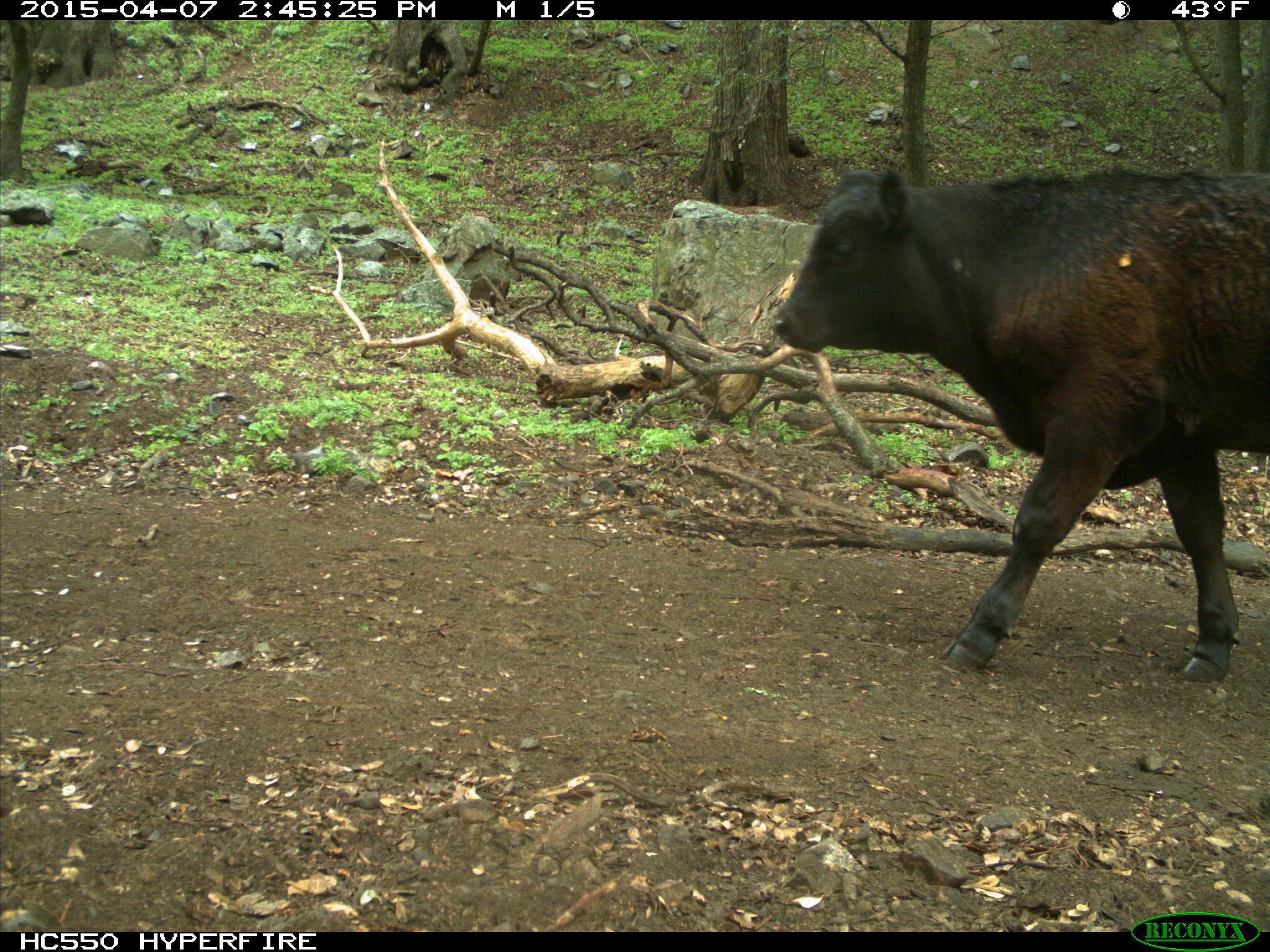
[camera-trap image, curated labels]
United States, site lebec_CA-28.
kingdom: Animalia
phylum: Chordata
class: Mammalia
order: Artiodactyla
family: Bovidae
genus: Bos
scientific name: Bos taurus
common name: domestic cow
Bos taurus (domestic cow).